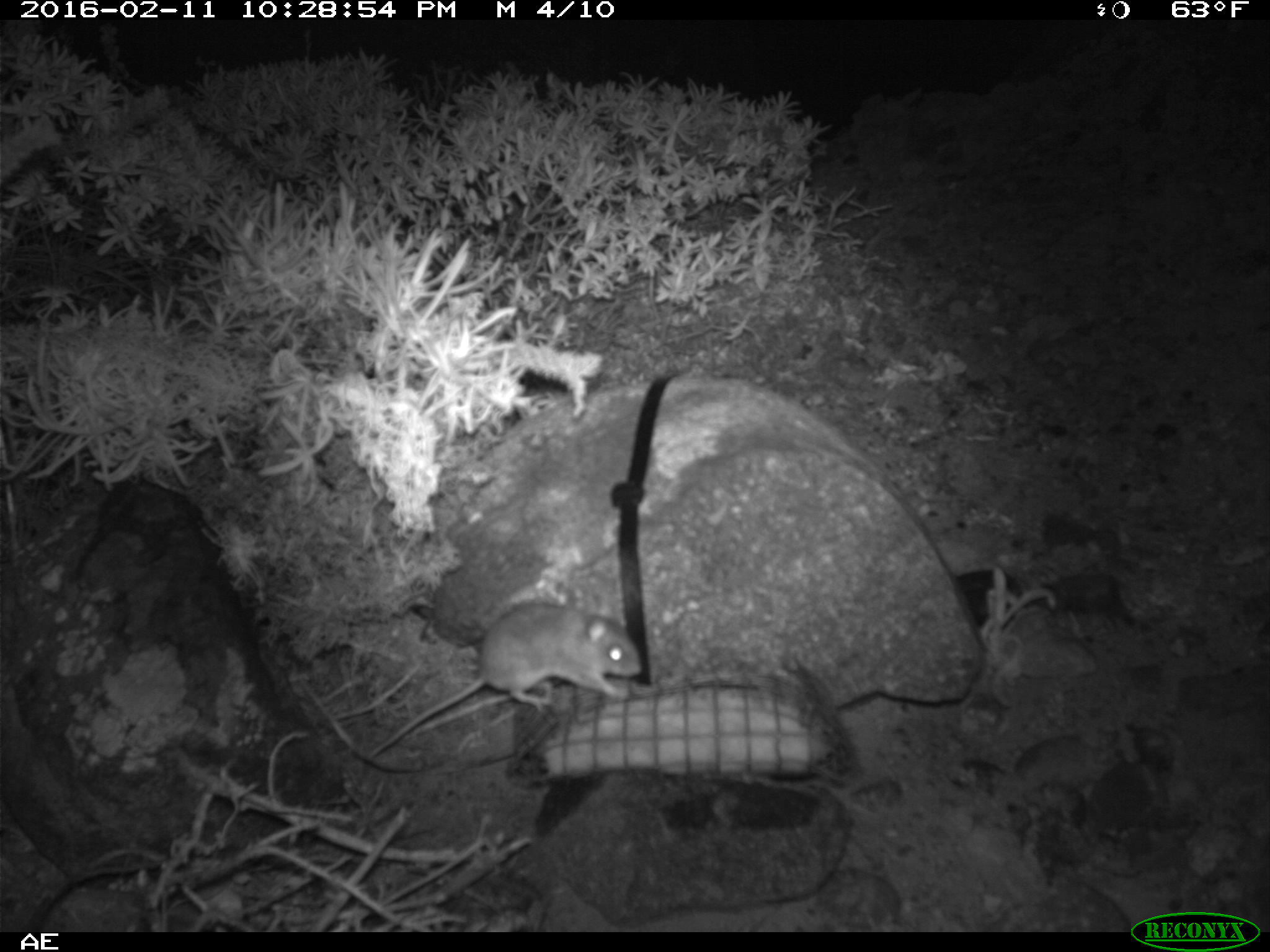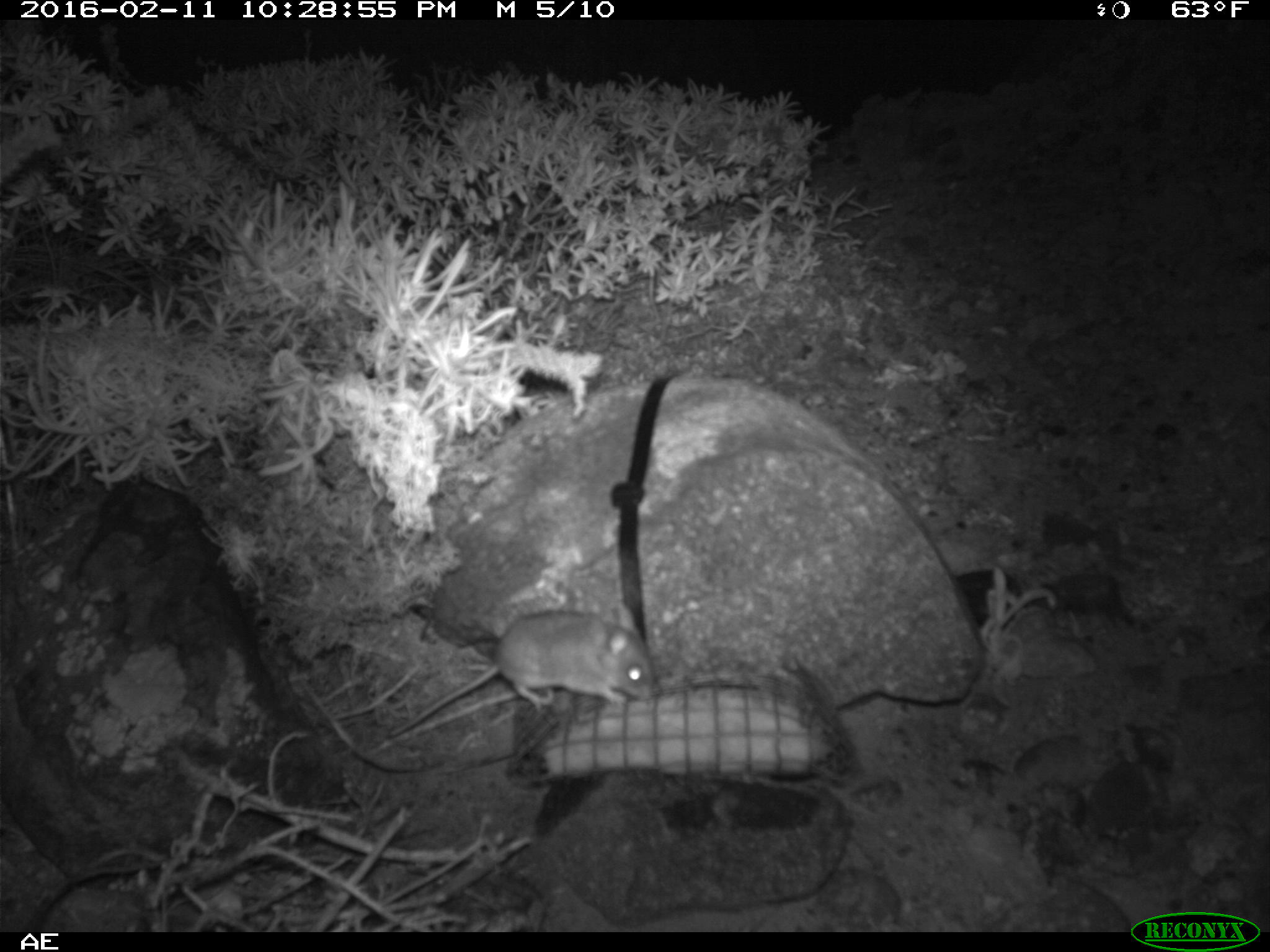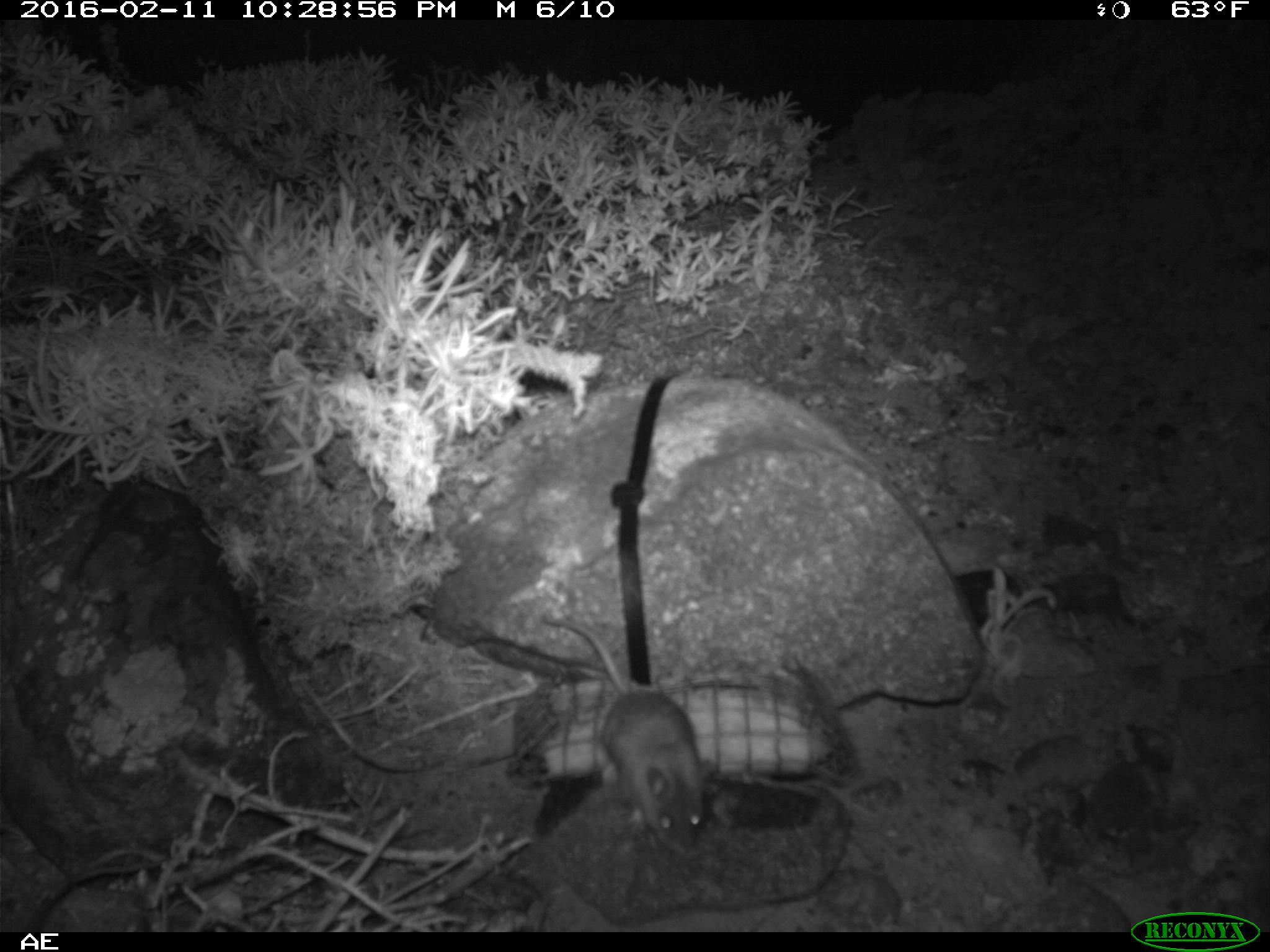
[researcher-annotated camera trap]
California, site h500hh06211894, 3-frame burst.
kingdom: Animalia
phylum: Chordata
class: Mammalia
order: Rodentia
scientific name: Rodentia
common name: rodent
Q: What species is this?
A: Rodent (Rodentia).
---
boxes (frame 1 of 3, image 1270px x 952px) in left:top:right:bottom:
rodent: 370:601:642:758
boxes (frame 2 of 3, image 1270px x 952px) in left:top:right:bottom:
rodent: 382:604:658:734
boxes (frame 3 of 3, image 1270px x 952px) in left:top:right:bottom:
rodent: 538:611:712:854